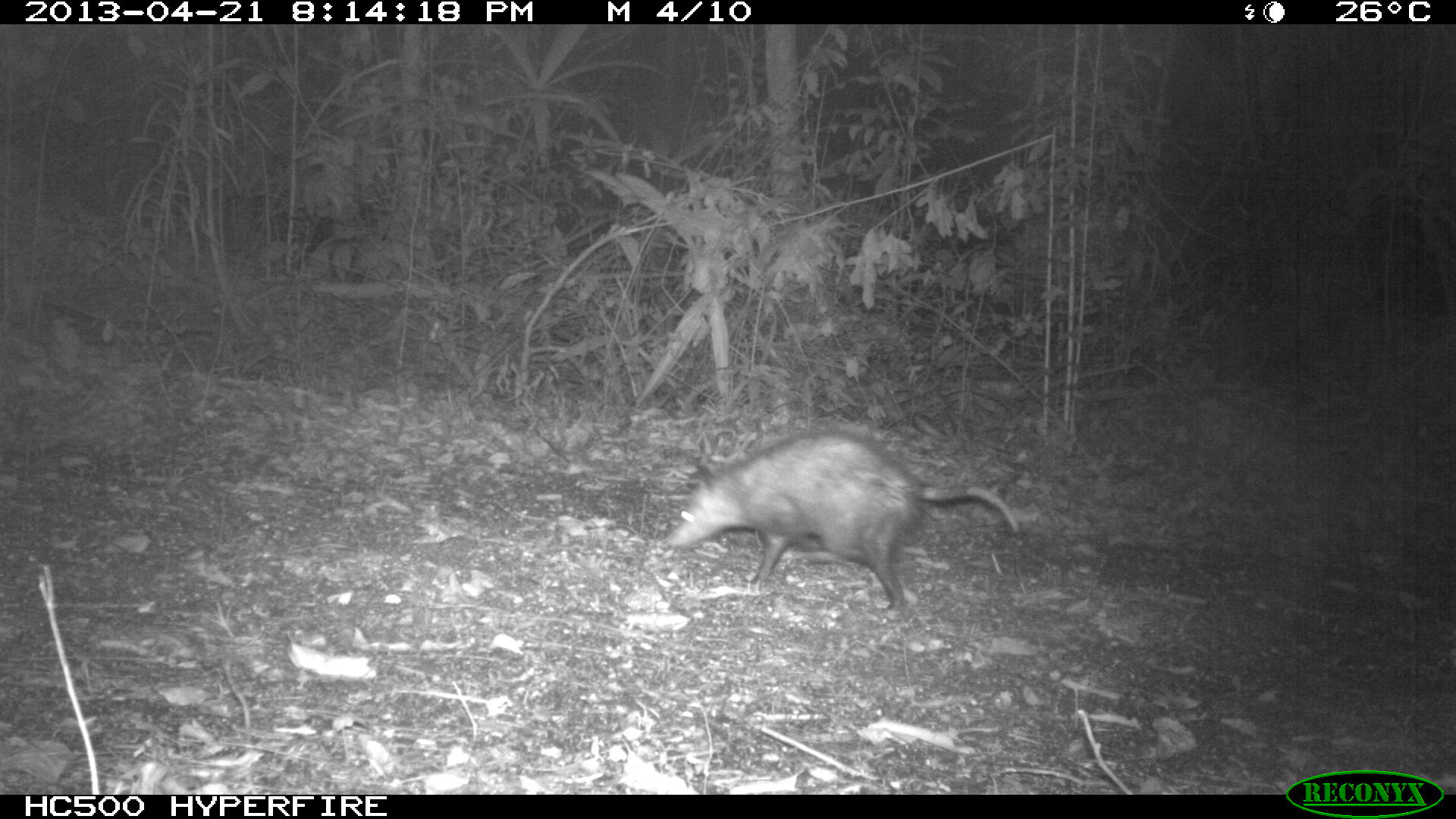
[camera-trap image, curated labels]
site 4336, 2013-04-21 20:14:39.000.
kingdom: Animalia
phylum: Chordata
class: Mammalia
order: Didelphimorphia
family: Didelphidae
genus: Didelphis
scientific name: Didelphis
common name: american opossums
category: didelphis sp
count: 1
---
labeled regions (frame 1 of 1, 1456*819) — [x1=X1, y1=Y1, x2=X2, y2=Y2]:
didelphis sp: [x1=659, y1=424, x2=1016, y2=618]